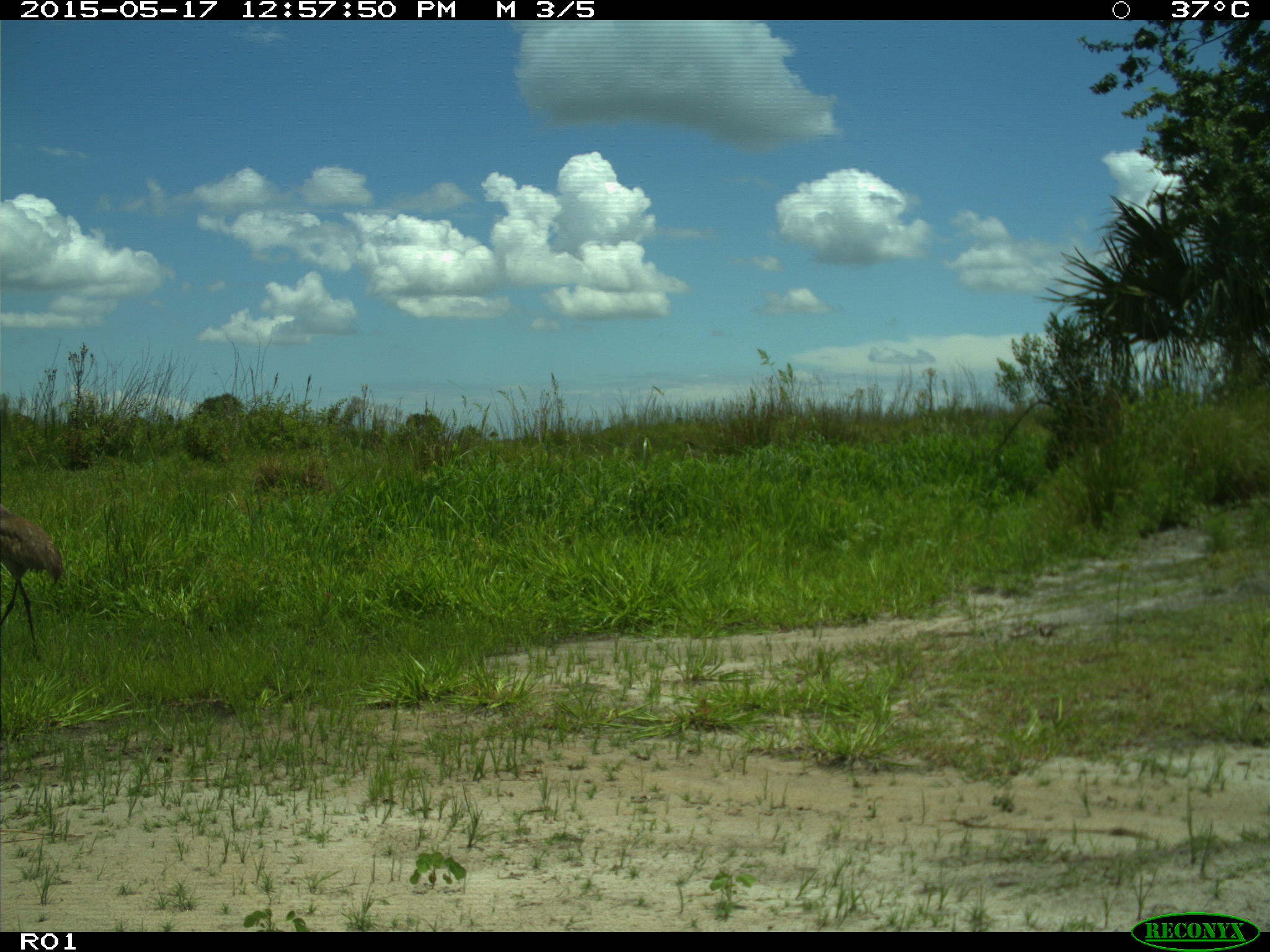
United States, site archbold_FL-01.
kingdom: Animalia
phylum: Chordata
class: Aves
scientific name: Aves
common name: birds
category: unidentified bird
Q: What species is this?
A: Unidentified bird (birds) (Aves).